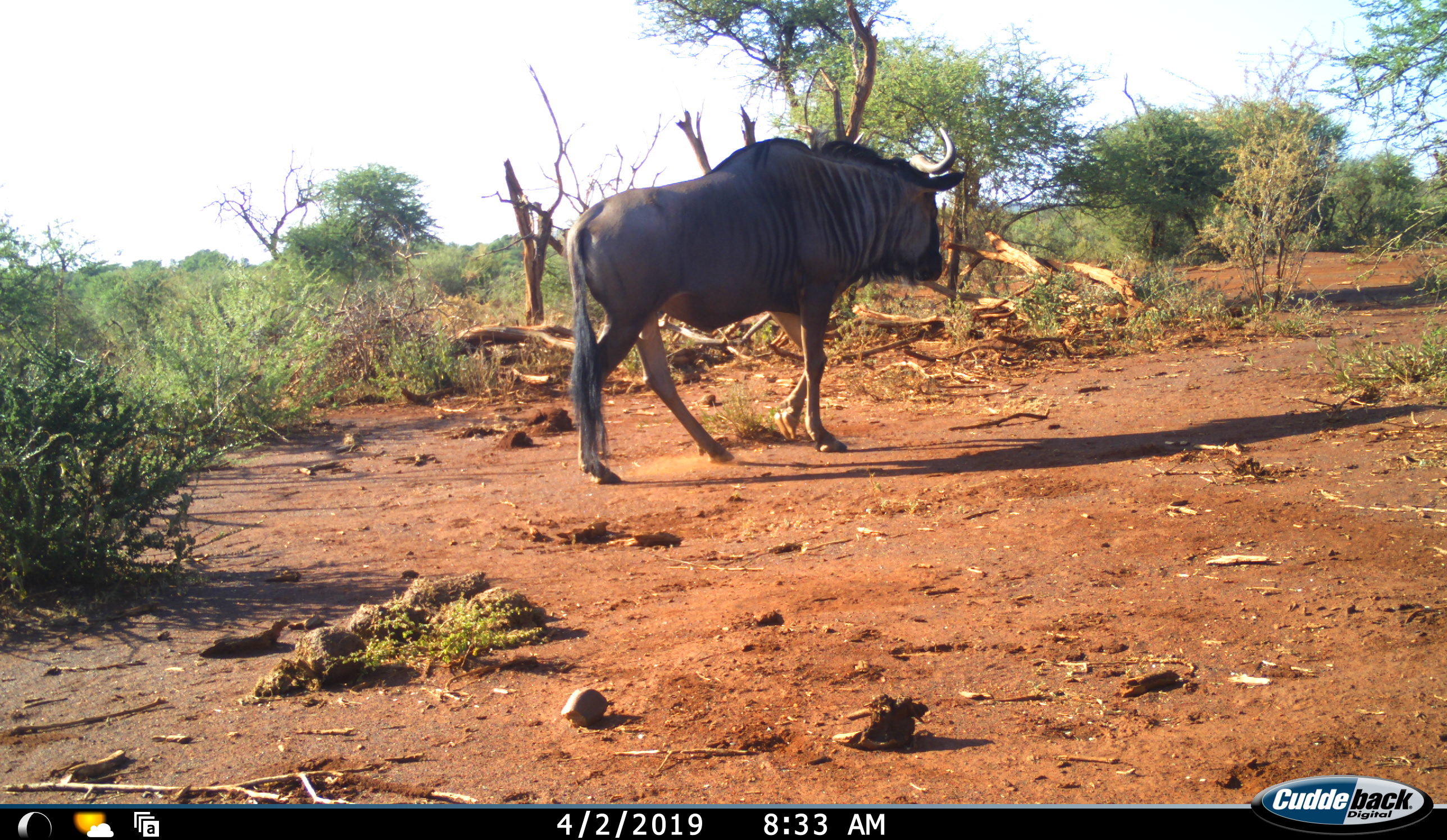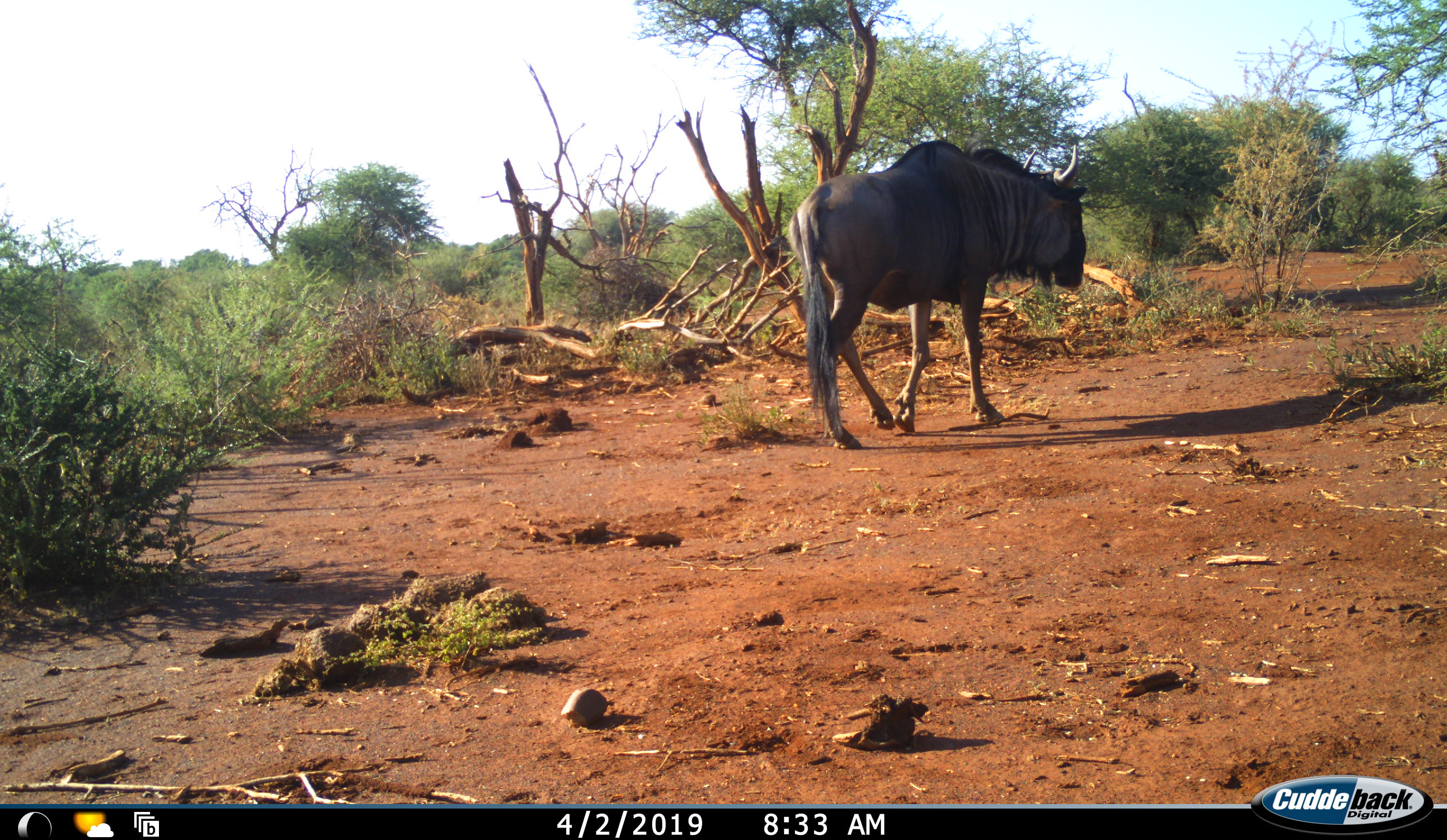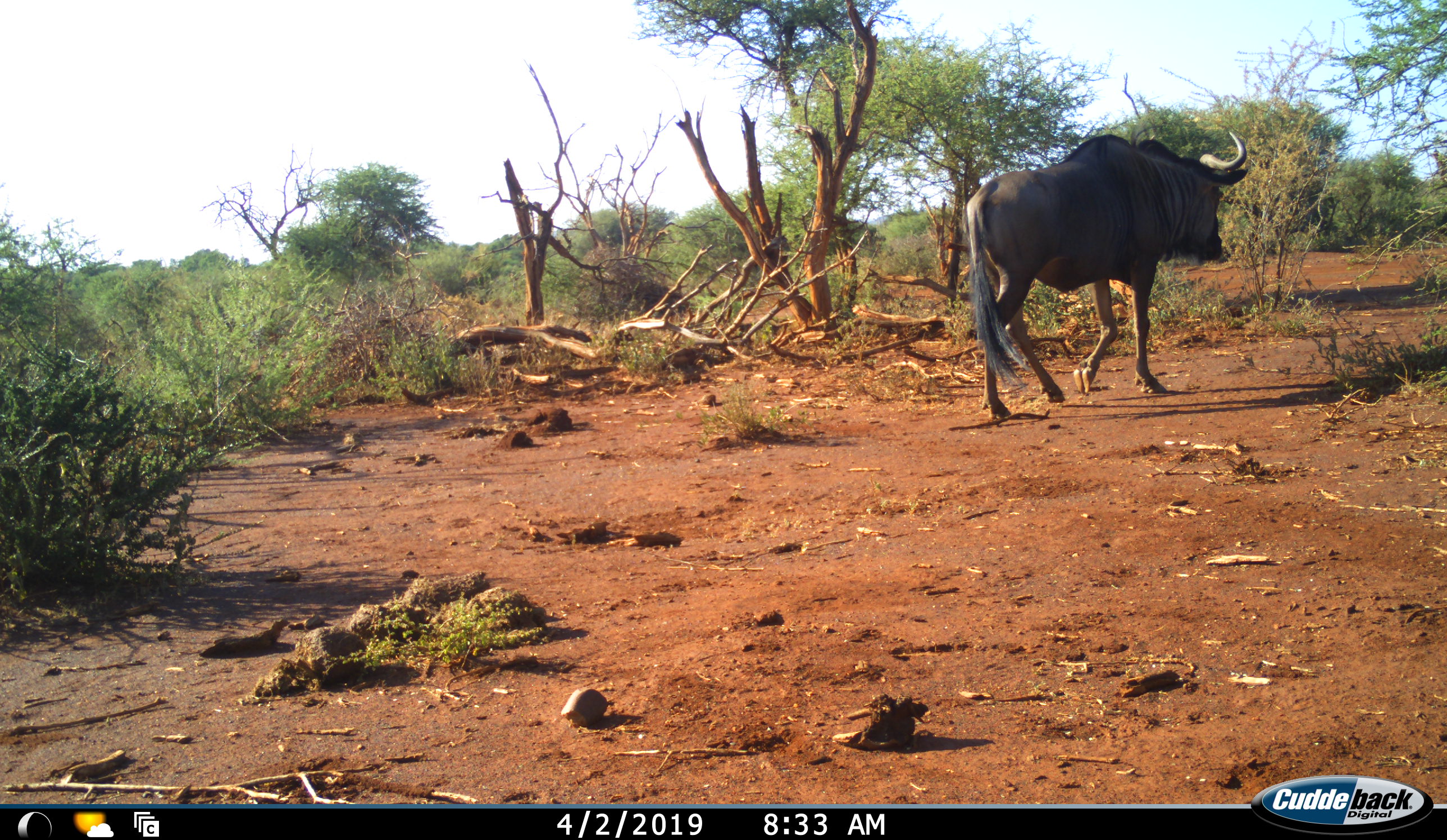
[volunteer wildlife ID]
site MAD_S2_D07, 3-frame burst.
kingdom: Animalia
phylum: Chordata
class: Mammalia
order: Artiodactyla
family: Bovidae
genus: Connochaetes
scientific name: Connochaetes taurinus taurinus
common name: blue wildebeest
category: wildebeestblue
Wildebeestblue (blue wildebeest) (Connochaetes taurinus taurinus), count 1. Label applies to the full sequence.